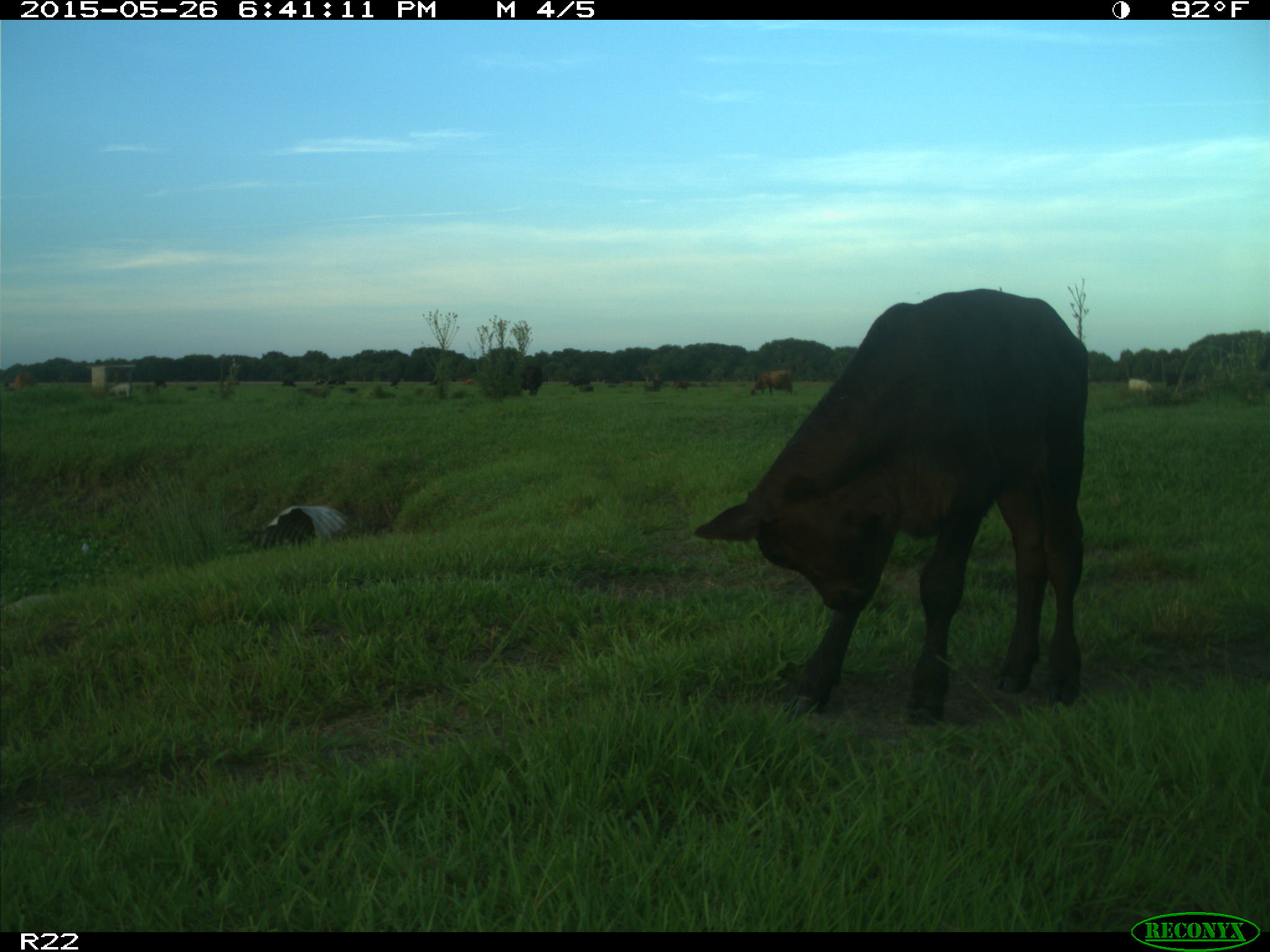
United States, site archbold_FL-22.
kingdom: Animalia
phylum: Chordata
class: Mammalia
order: Artiodactyla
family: Bovidae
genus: Bos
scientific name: Bos taurus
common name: domestic cow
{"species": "Bos taurus (domestic cow)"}